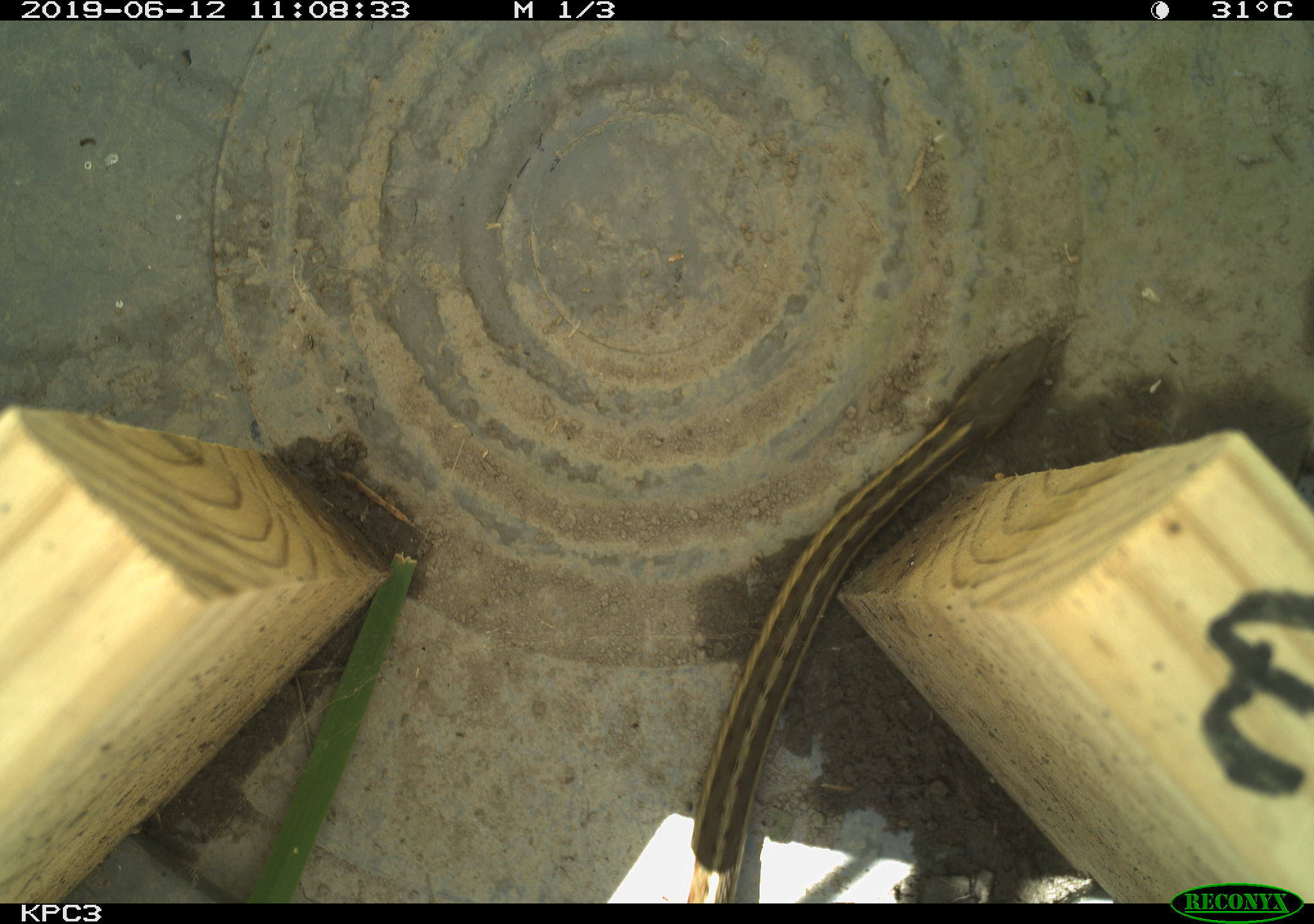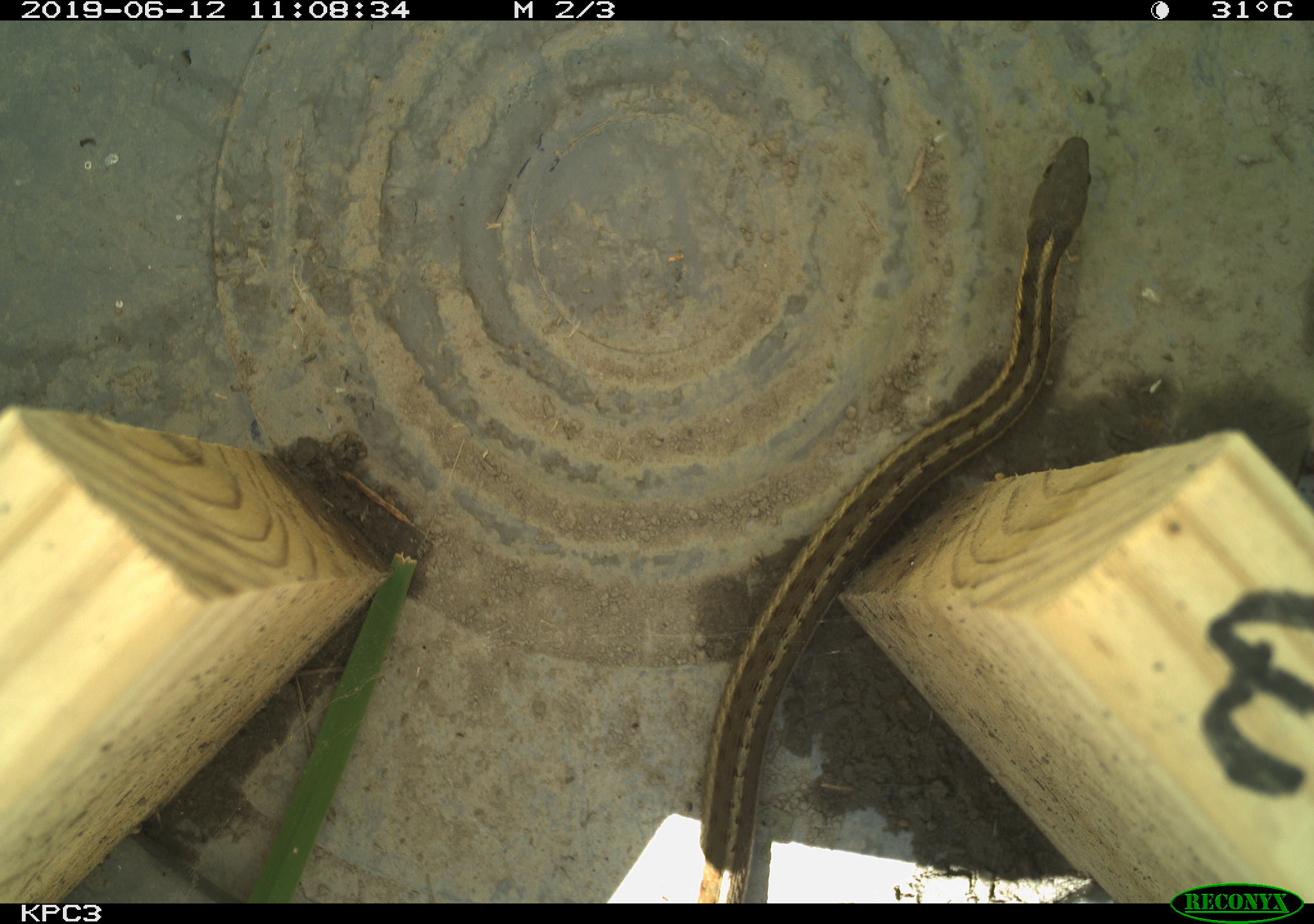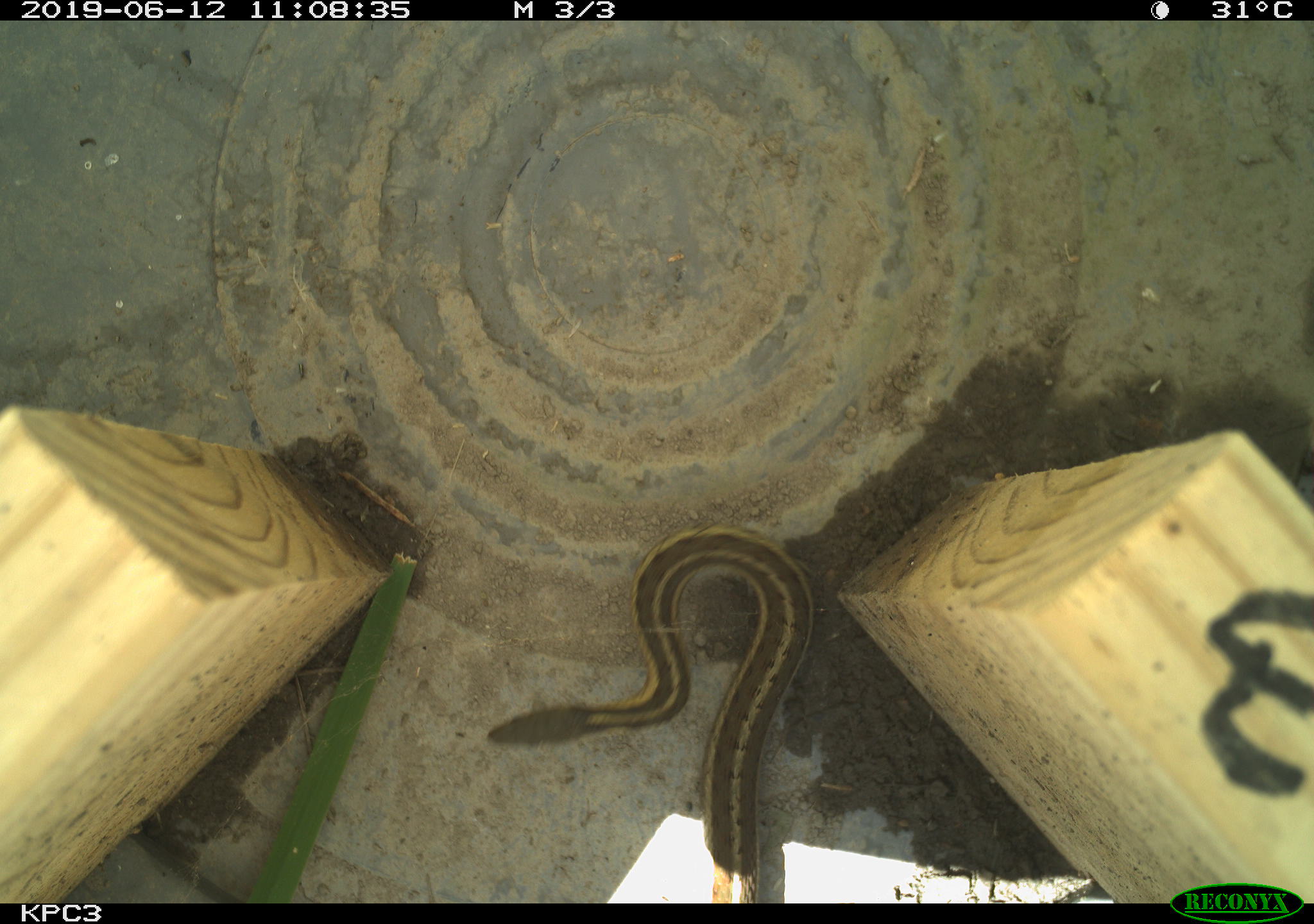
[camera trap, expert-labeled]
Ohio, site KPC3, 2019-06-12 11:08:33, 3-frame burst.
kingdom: Animalia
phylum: Chordata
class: Reptilia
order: Squamata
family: Colubridae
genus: Thamnophis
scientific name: Thamnophis sirtalis sirtalis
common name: eastern gartersnake